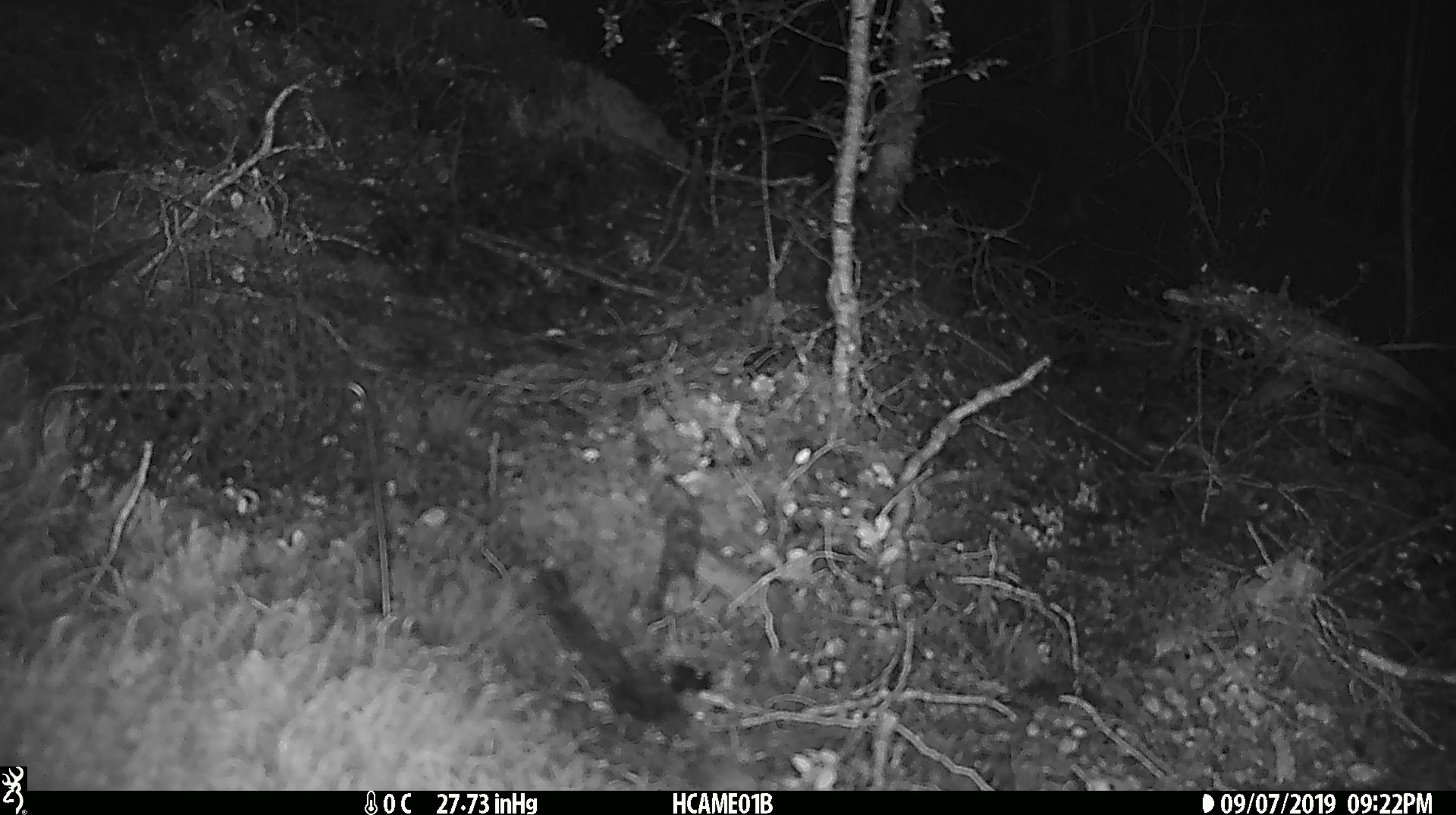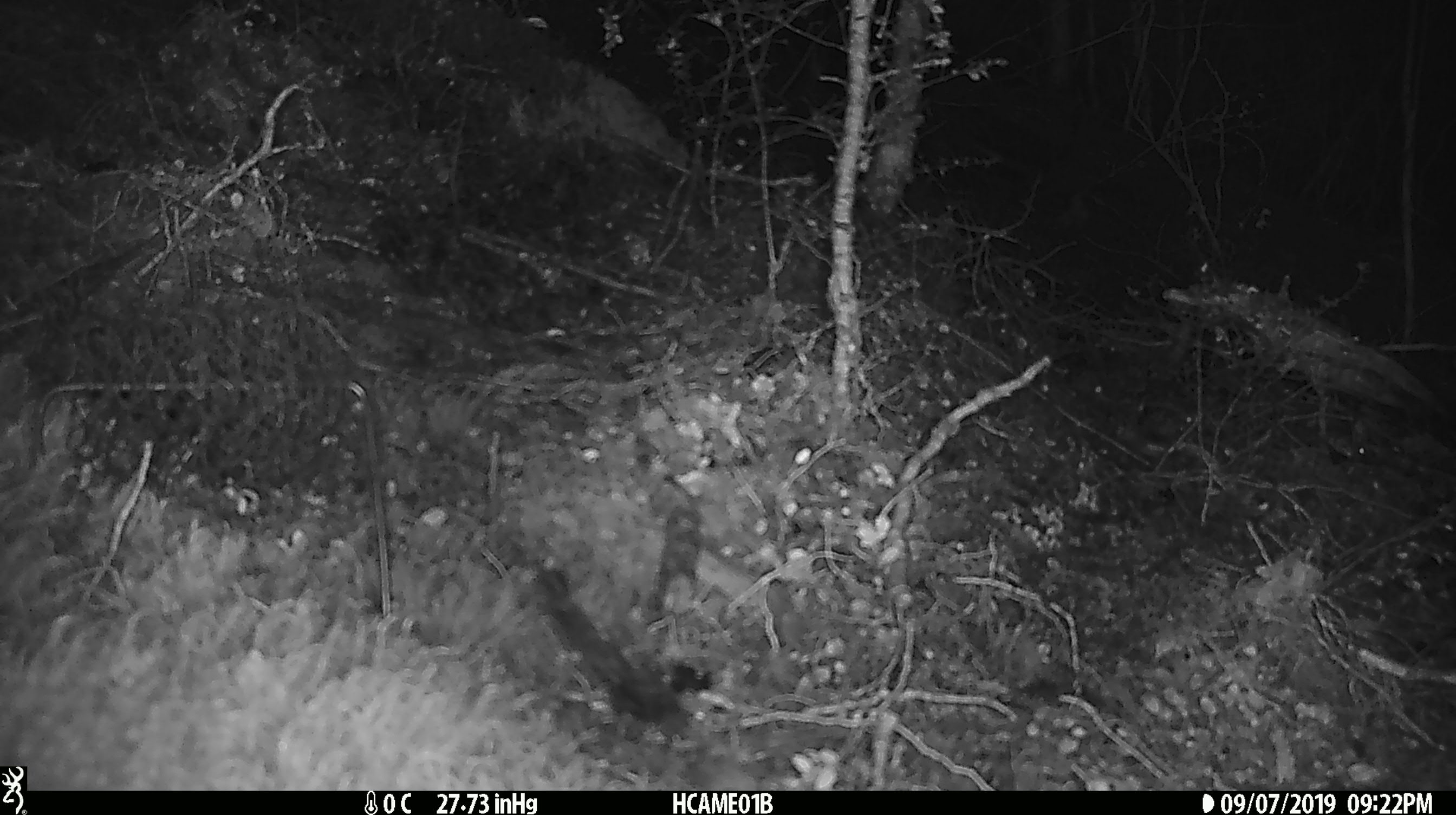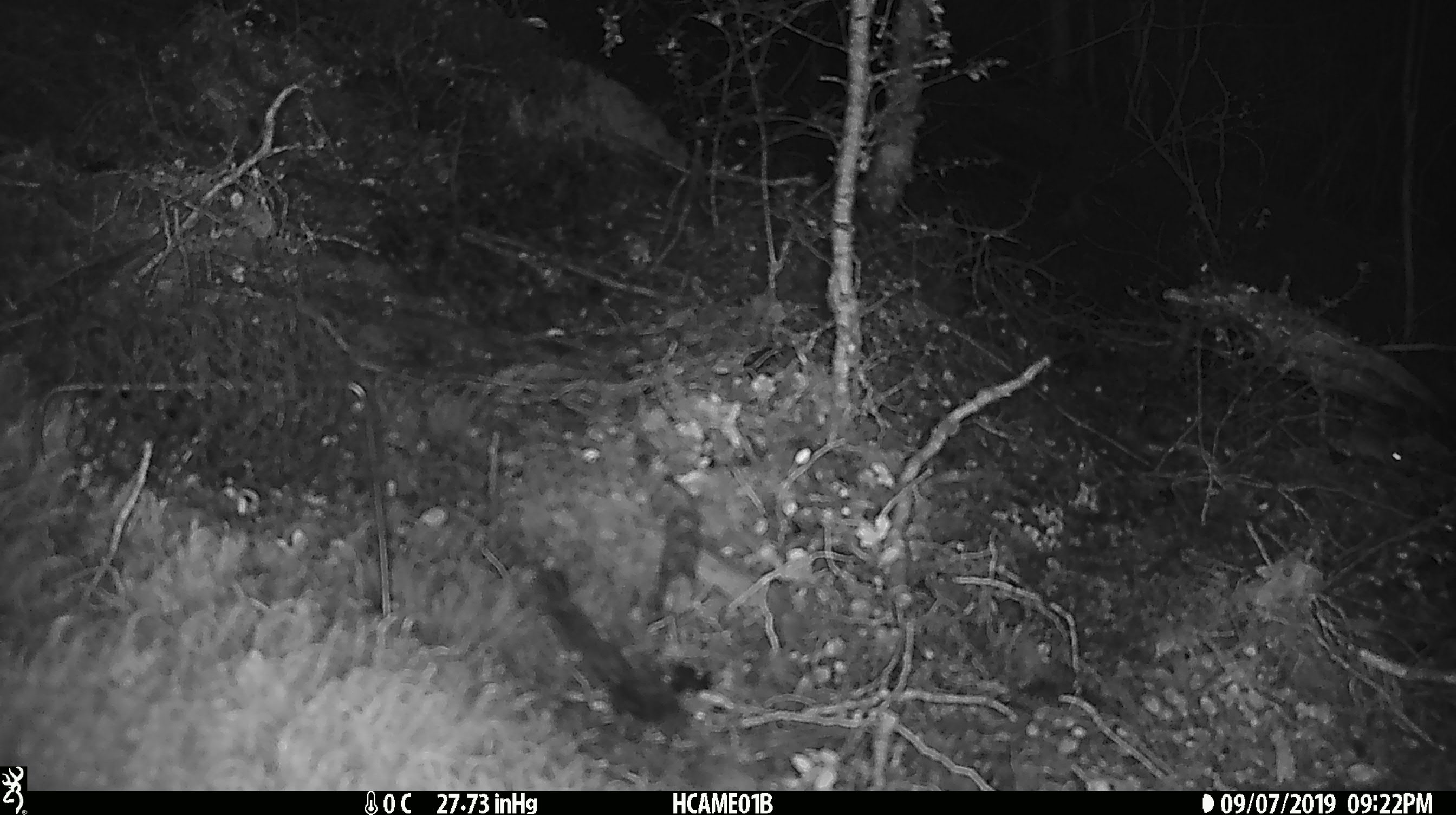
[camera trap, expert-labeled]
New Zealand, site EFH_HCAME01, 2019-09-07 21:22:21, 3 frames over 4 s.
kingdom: Animalia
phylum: Chordata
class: Mammalia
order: Rodentia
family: Muridae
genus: Mus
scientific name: Mus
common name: mouse